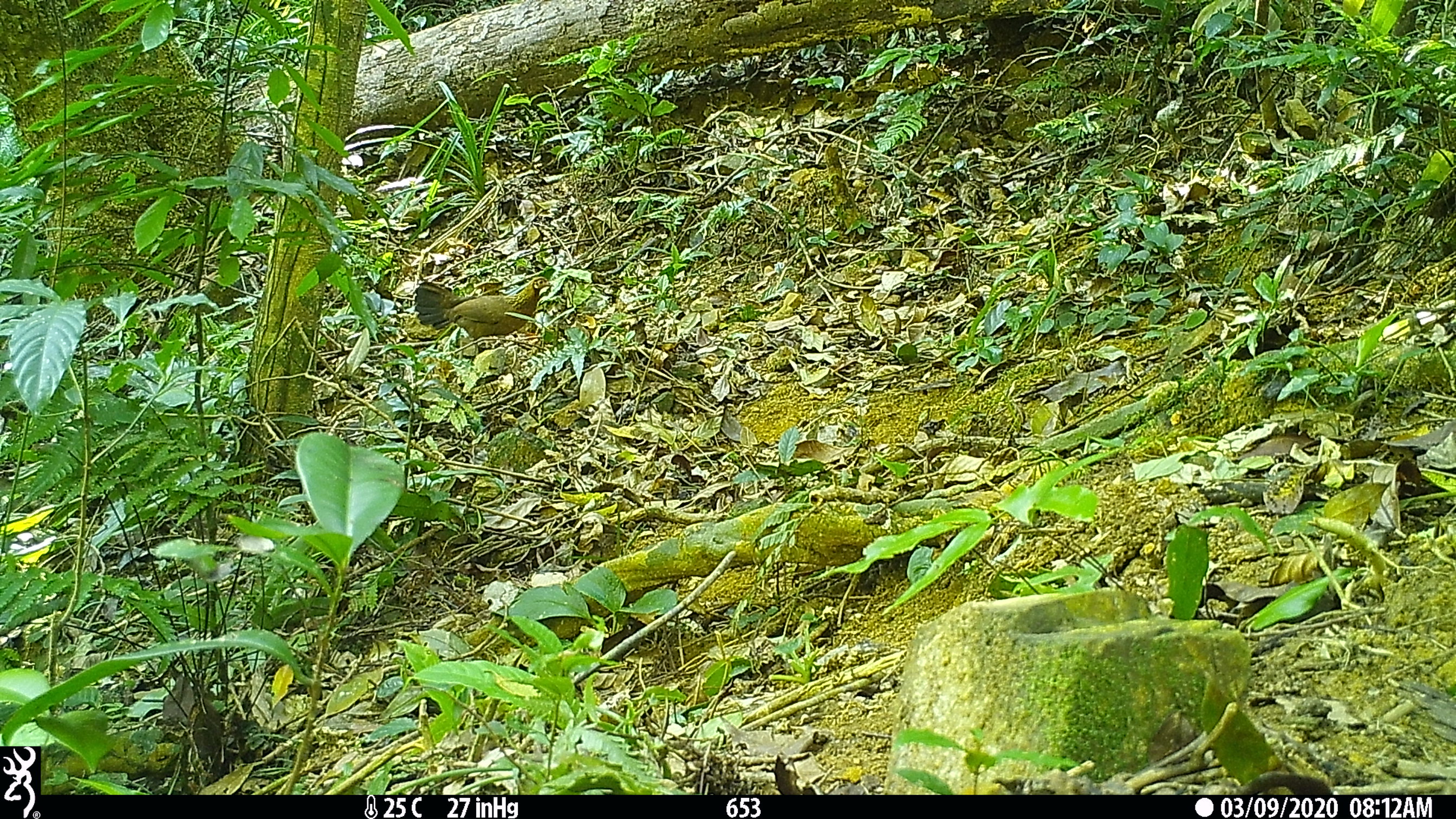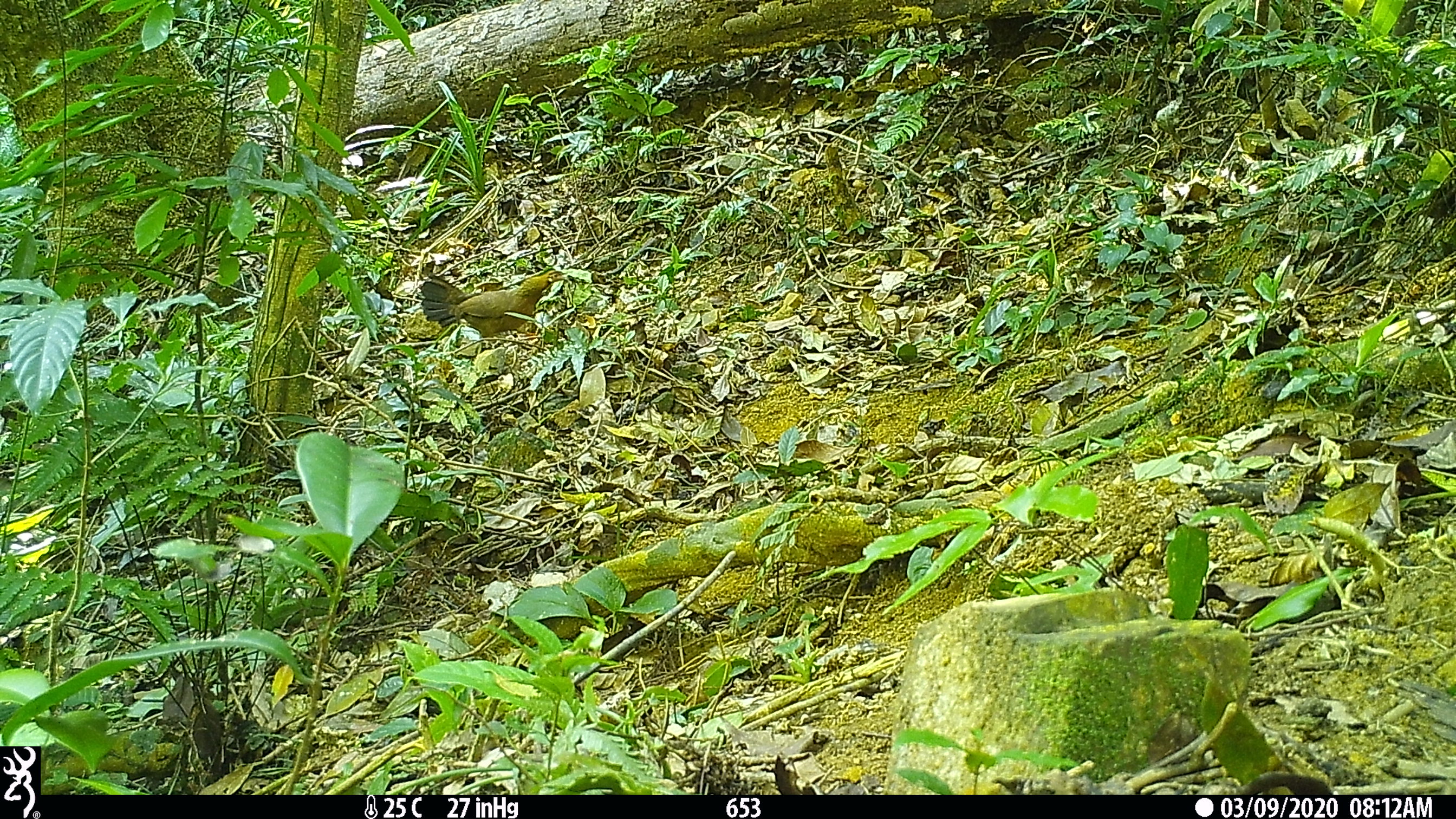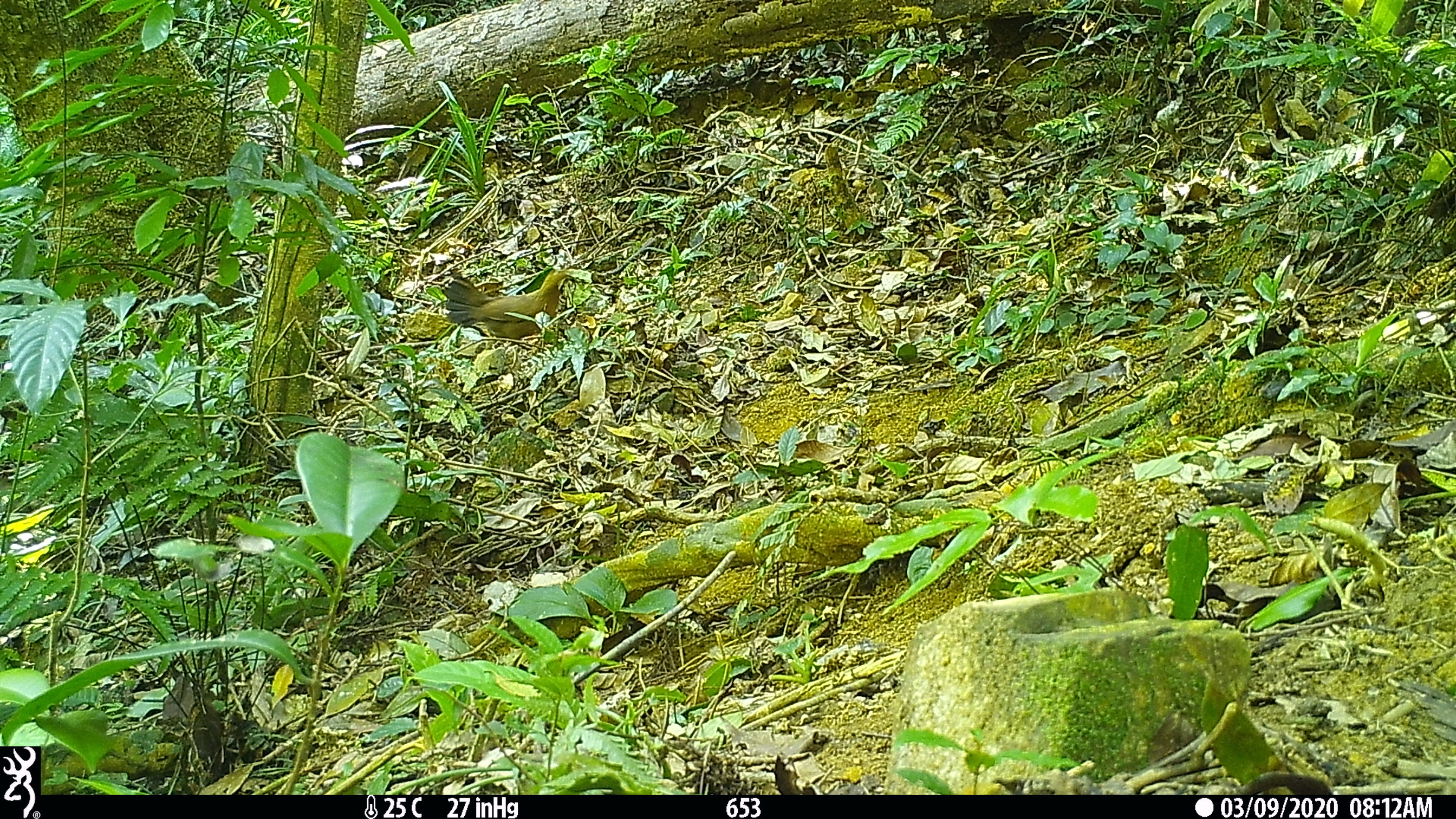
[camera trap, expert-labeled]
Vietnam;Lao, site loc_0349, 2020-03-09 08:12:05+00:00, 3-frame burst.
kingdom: Animalia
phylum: Chordata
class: Aves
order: Galliformes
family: Phasianidae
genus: Gallus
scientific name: Gallus gallus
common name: red junglefowl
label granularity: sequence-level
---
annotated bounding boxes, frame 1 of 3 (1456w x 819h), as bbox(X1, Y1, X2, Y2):
red junglefowl: bbox(413, 276, 553, 342)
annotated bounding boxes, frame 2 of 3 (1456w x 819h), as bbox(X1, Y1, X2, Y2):
red junglefowl: bbox(420, 270, 569, 344)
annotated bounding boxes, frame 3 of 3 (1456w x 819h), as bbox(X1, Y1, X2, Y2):
red junglefowl: bbox(441, 267, 577, 342)